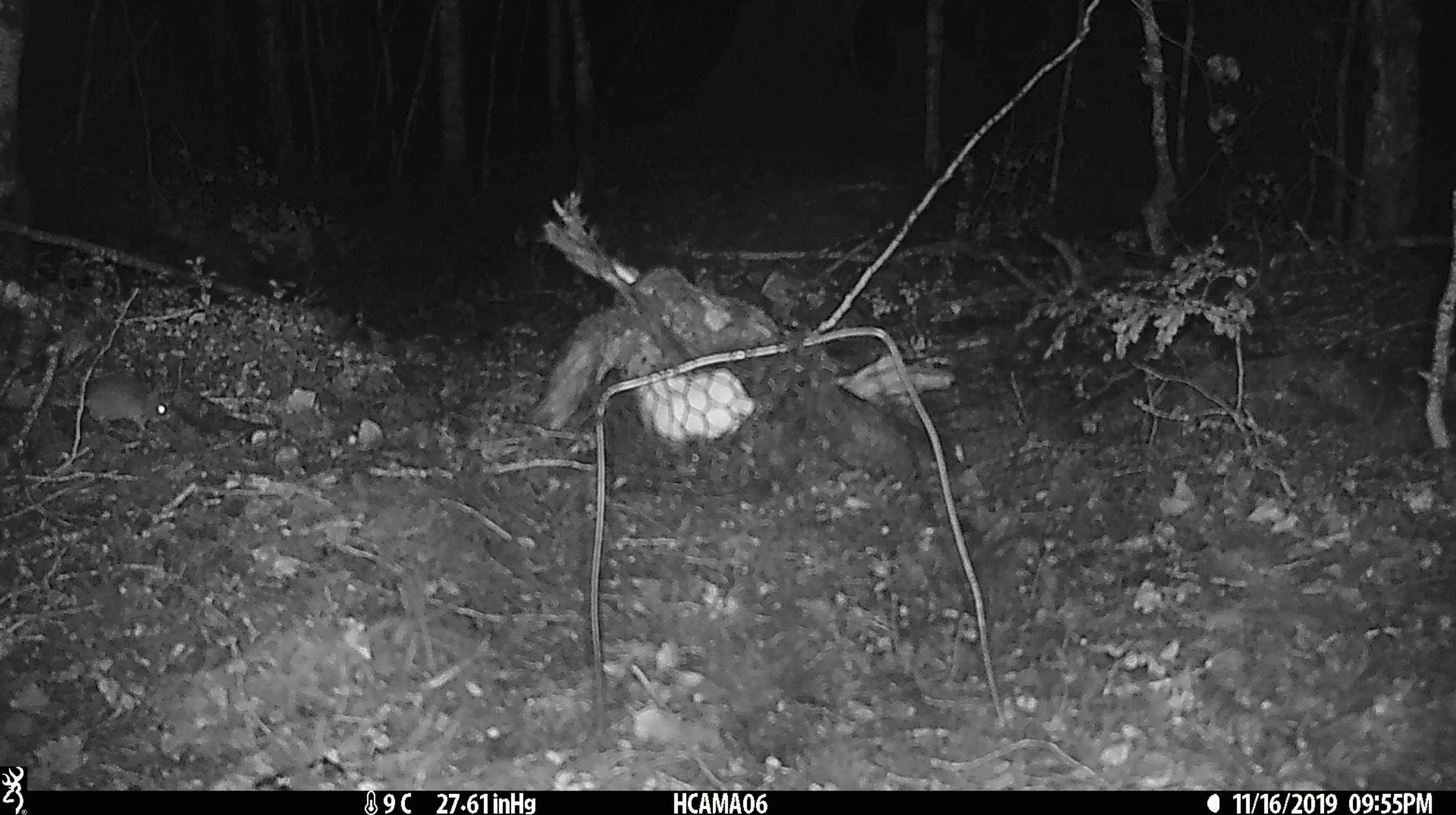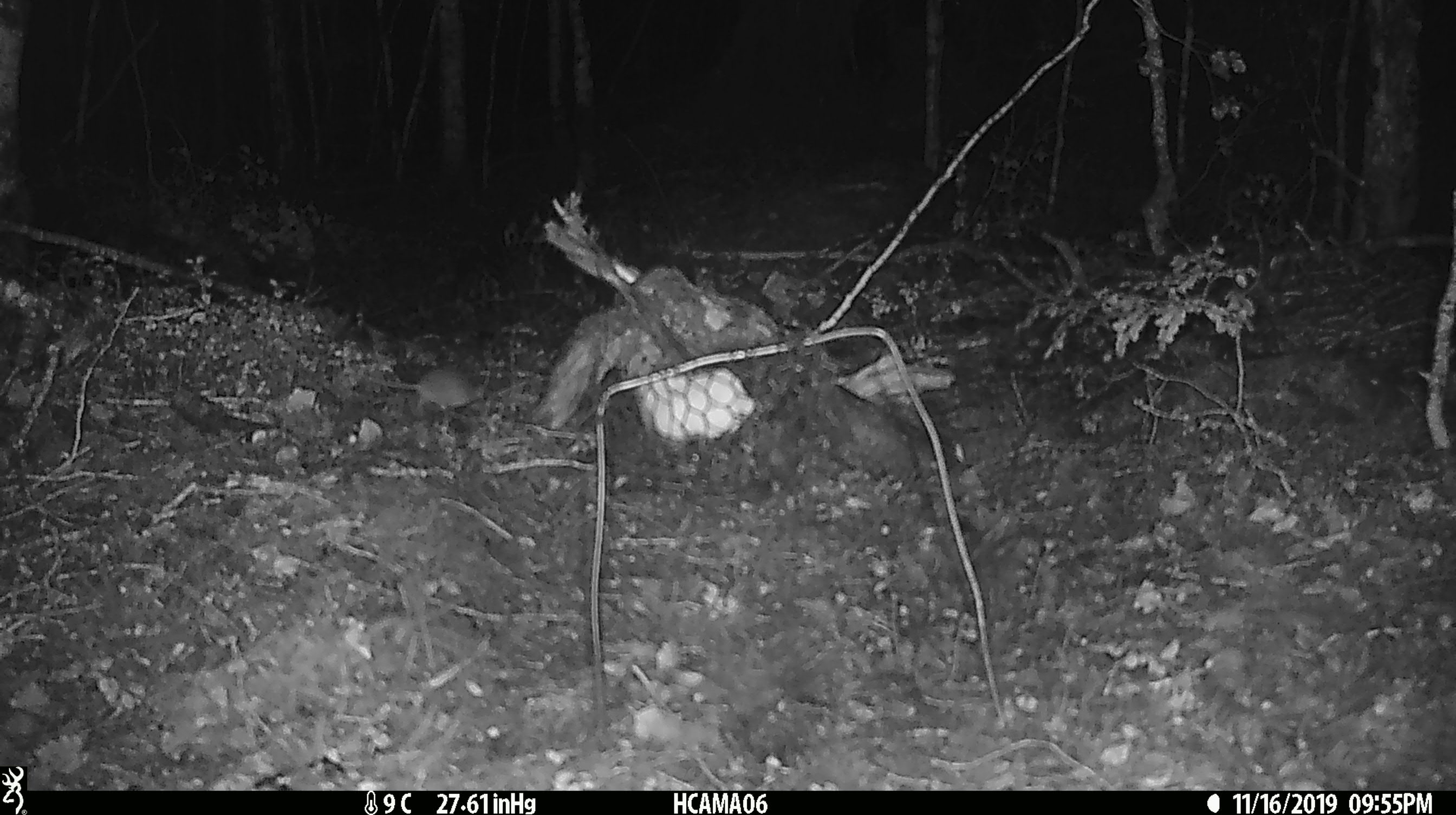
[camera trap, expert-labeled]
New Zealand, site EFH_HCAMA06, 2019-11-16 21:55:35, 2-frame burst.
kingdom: Animalia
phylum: Chordata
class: Mammalia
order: Rodentia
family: Muridae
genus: Mus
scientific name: Mus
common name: mouse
Mouse (Mus).